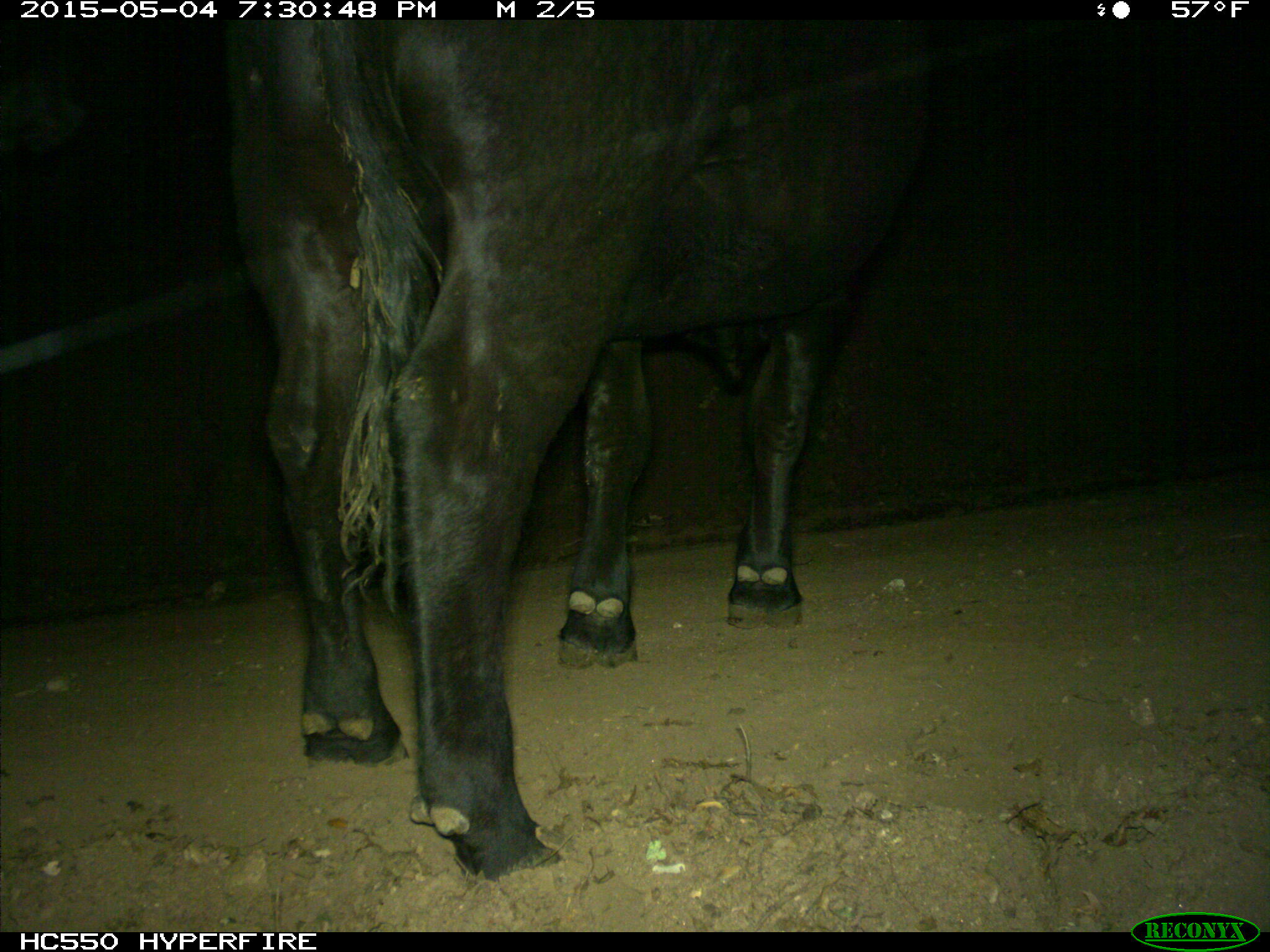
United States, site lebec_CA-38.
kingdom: Animalia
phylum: Chordata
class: Mammalia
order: Artiodactyla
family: Bovidae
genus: Bos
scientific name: Bos taurus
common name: domestic cow